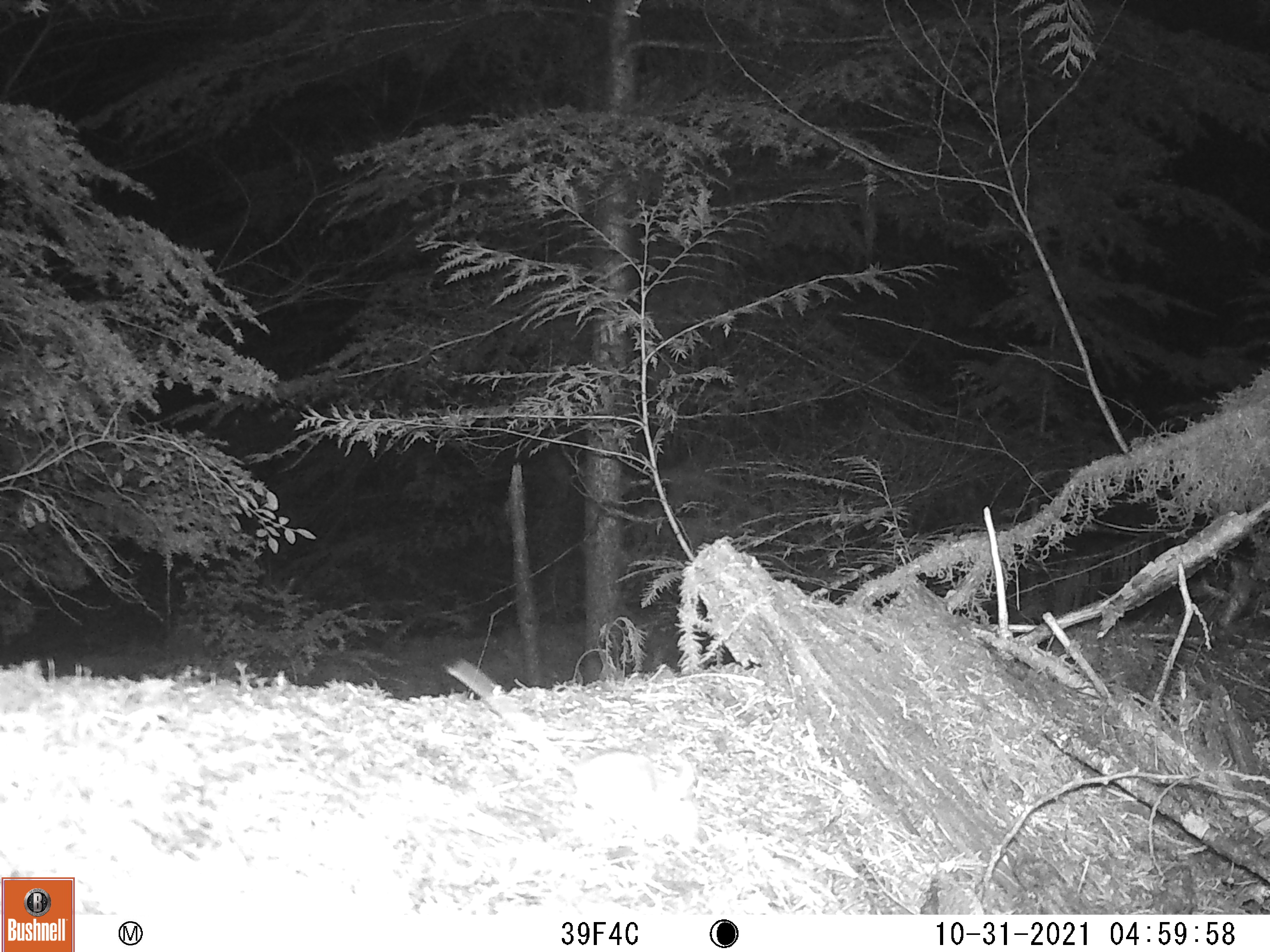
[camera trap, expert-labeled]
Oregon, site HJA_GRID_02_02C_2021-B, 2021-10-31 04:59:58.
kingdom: Animalia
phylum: Chordata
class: Mammalia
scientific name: Mammalia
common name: small mammal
Small mammal (Mammalia).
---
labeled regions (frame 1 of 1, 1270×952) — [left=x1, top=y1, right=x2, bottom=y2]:
small mammal: [left=436, top=662, right=722, bottom=862]